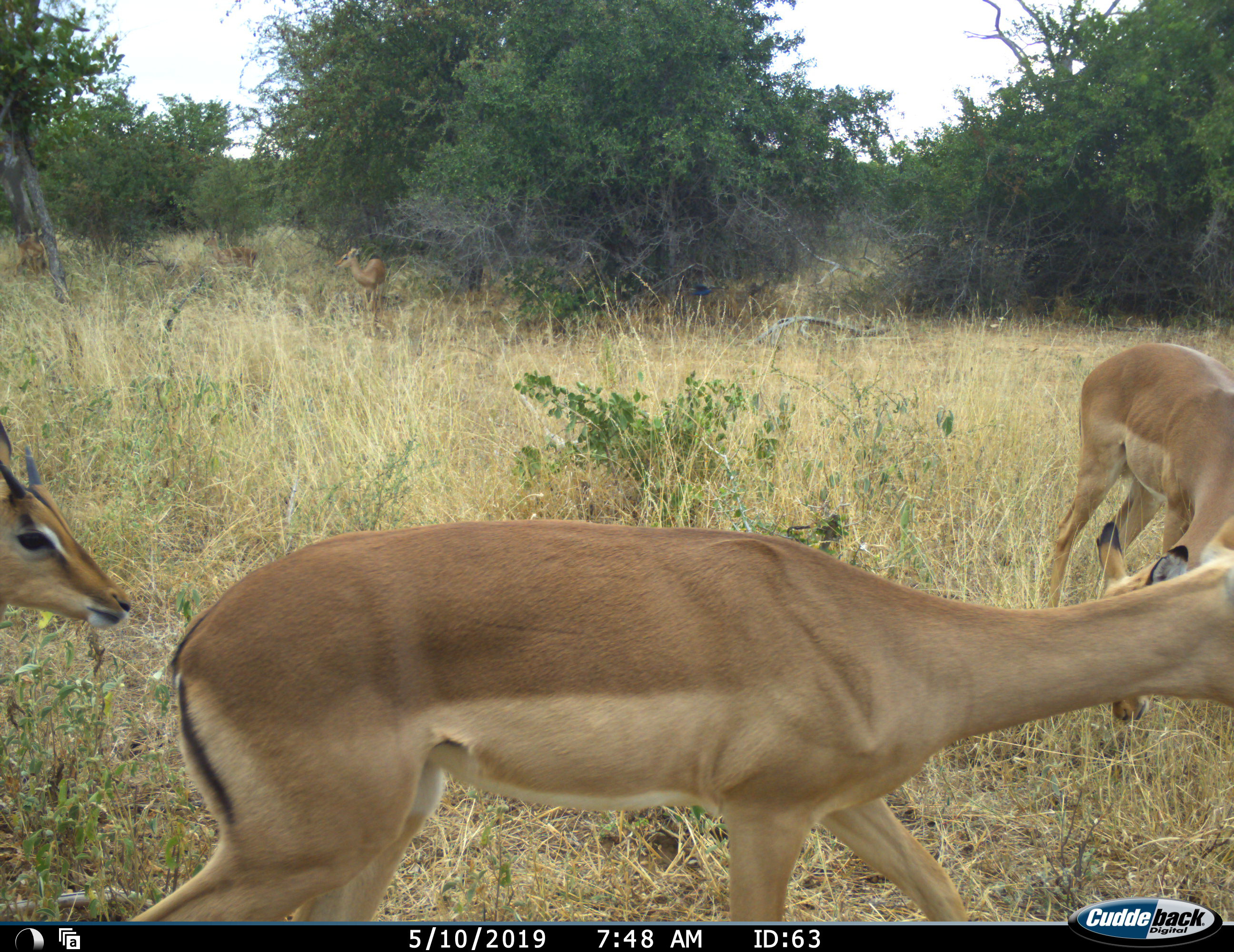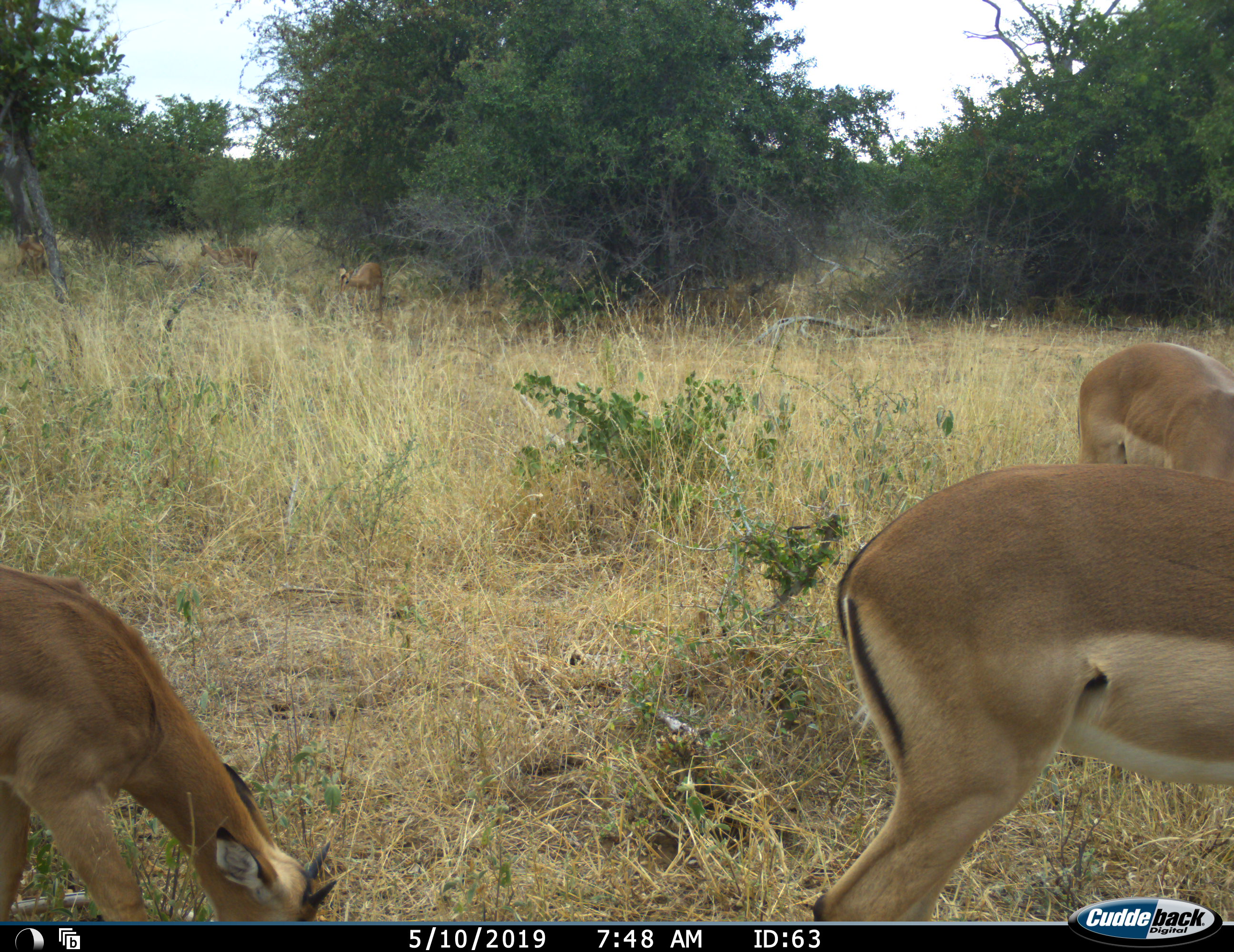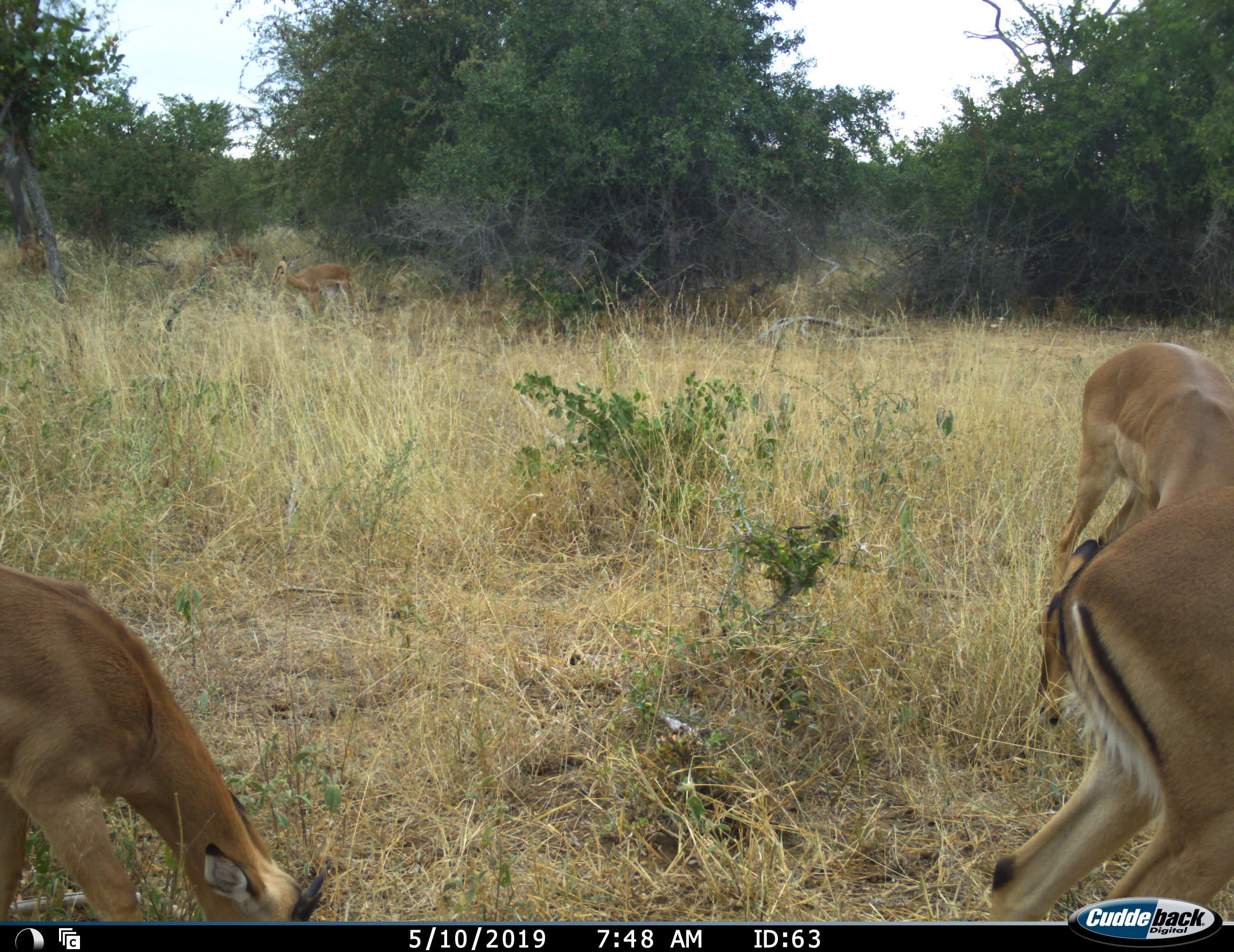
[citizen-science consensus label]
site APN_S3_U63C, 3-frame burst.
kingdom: Animalia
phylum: Chordata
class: Mammalia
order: Artiodactyla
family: Bovidae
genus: Aepyceros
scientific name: Aepyceros melampus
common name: impala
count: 6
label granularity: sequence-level